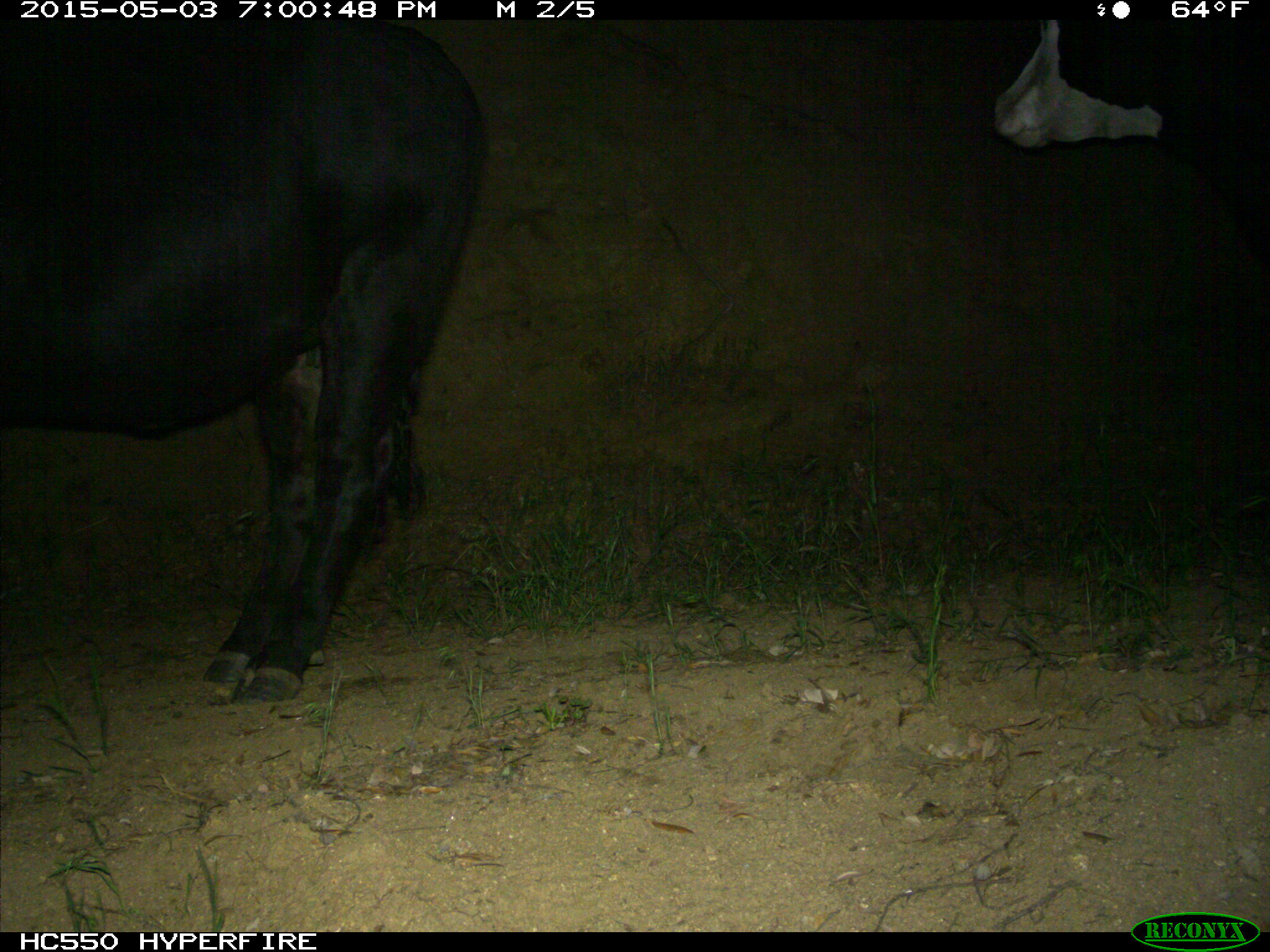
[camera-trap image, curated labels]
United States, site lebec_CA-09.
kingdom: Animalia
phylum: Chordata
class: Mammalia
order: Artiodactyla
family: Bovidae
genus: Bos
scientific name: Bos taurus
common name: domestic cow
Bos taurus (domestic cow).